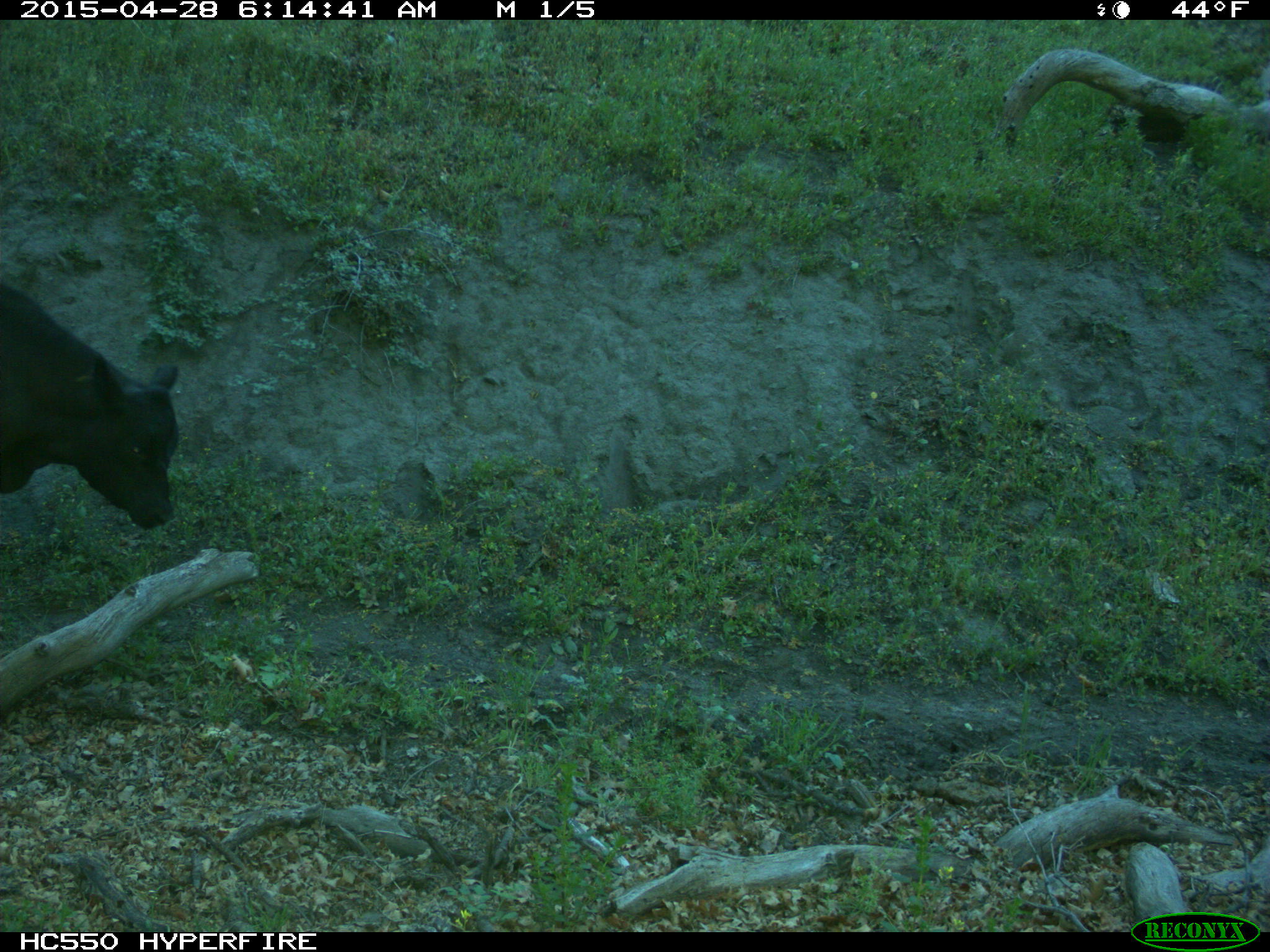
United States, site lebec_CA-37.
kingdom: Animalia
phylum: Chordata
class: Mammalia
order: Artiodactyla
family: Bovidae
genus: Bos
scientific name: Bos taurus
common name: domestic cow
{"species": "Bos taurus (domestic cow)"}